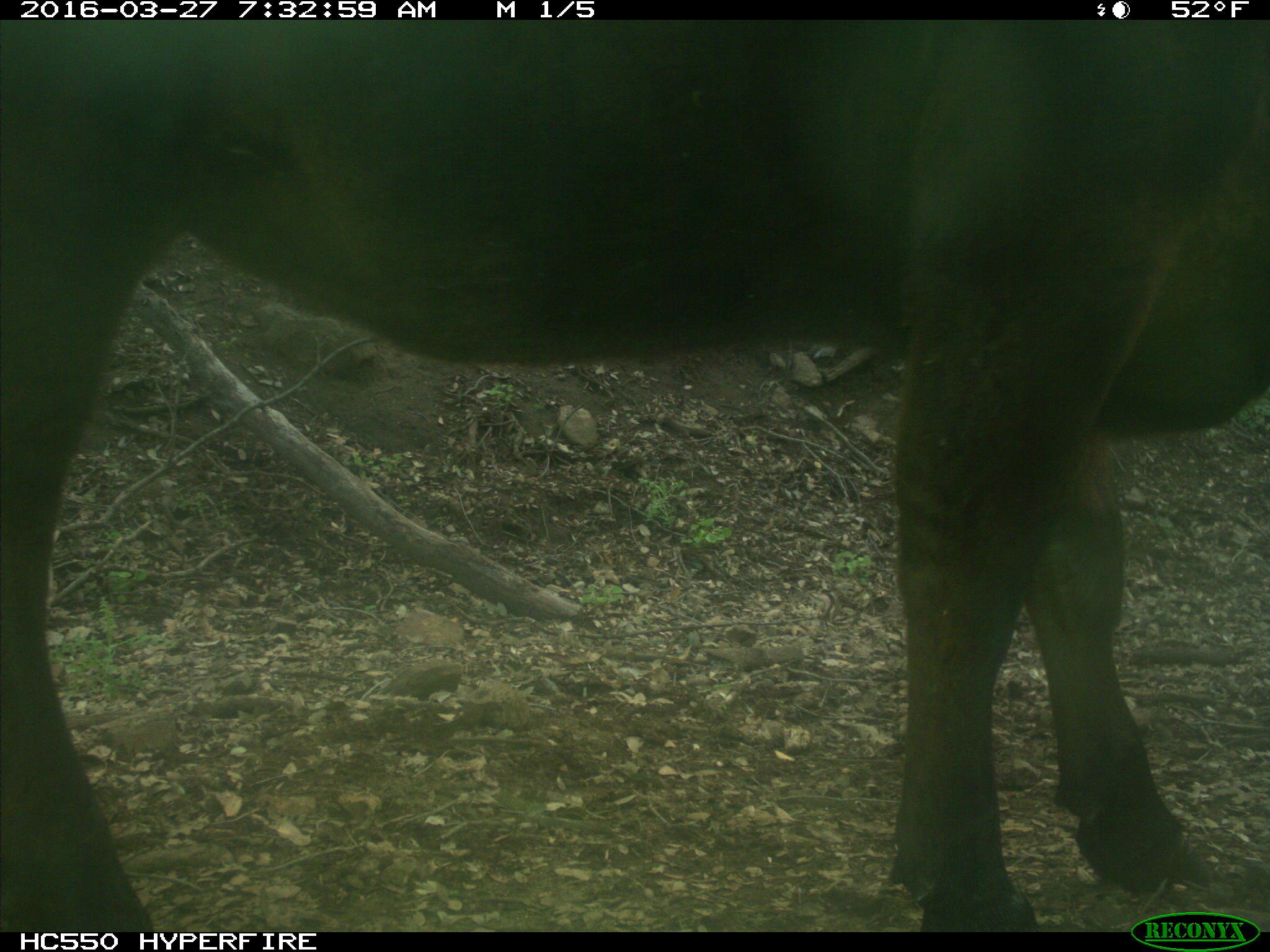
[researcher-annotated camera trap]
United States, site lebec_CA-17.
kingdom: Animalia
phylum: Chordata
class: Mammalia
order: Artiodactyla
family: Bovidae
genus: Bos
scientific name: Bos taurus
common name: domestic cow